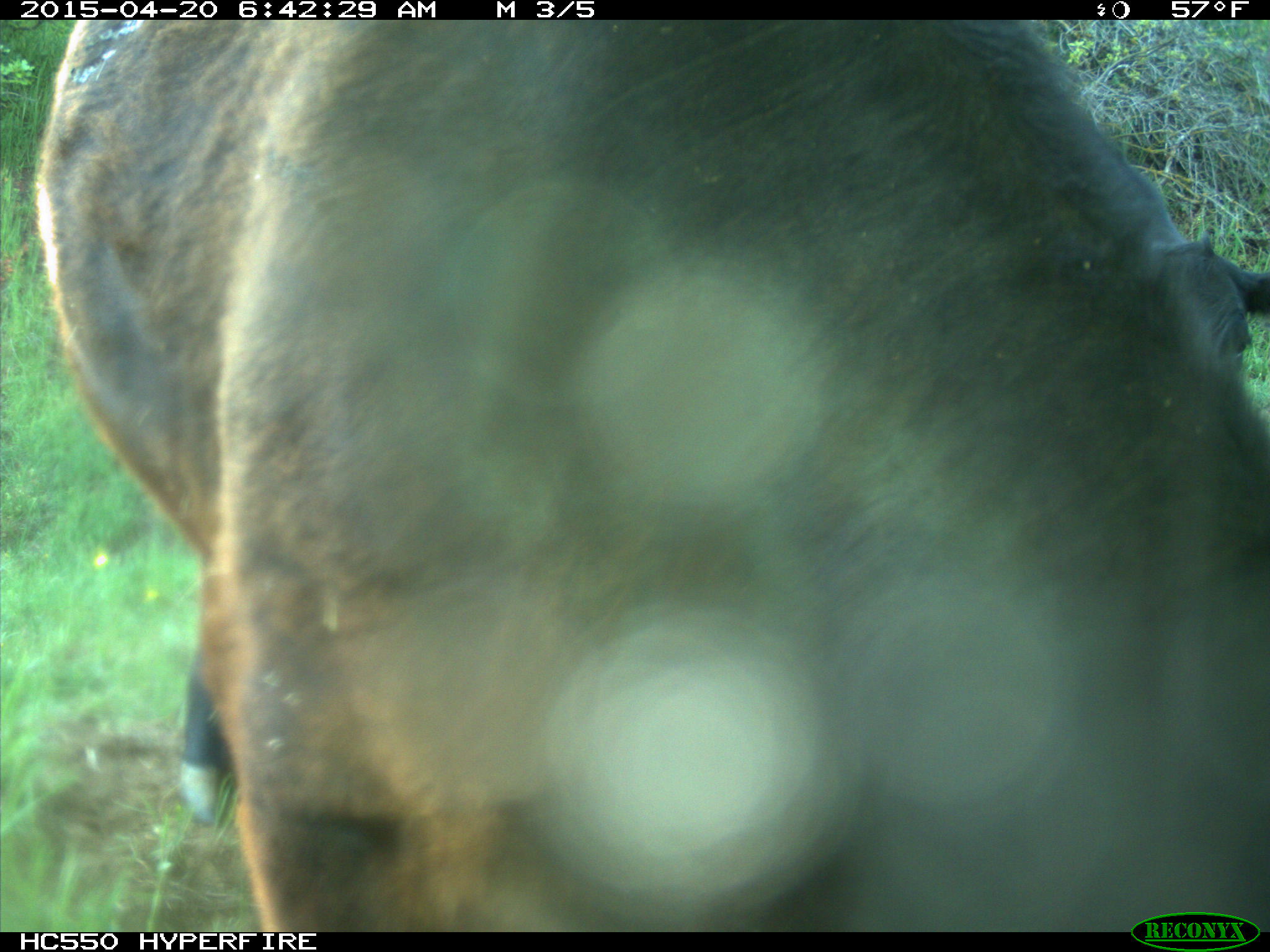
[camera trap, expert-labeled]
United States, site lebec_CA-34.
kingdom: Animalia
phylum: Chordata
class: Mammalia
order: Artiodactyla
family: Bovidae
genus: Bos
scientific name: Bos taurus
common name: domestic cow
Bos taurus (domestic cow).